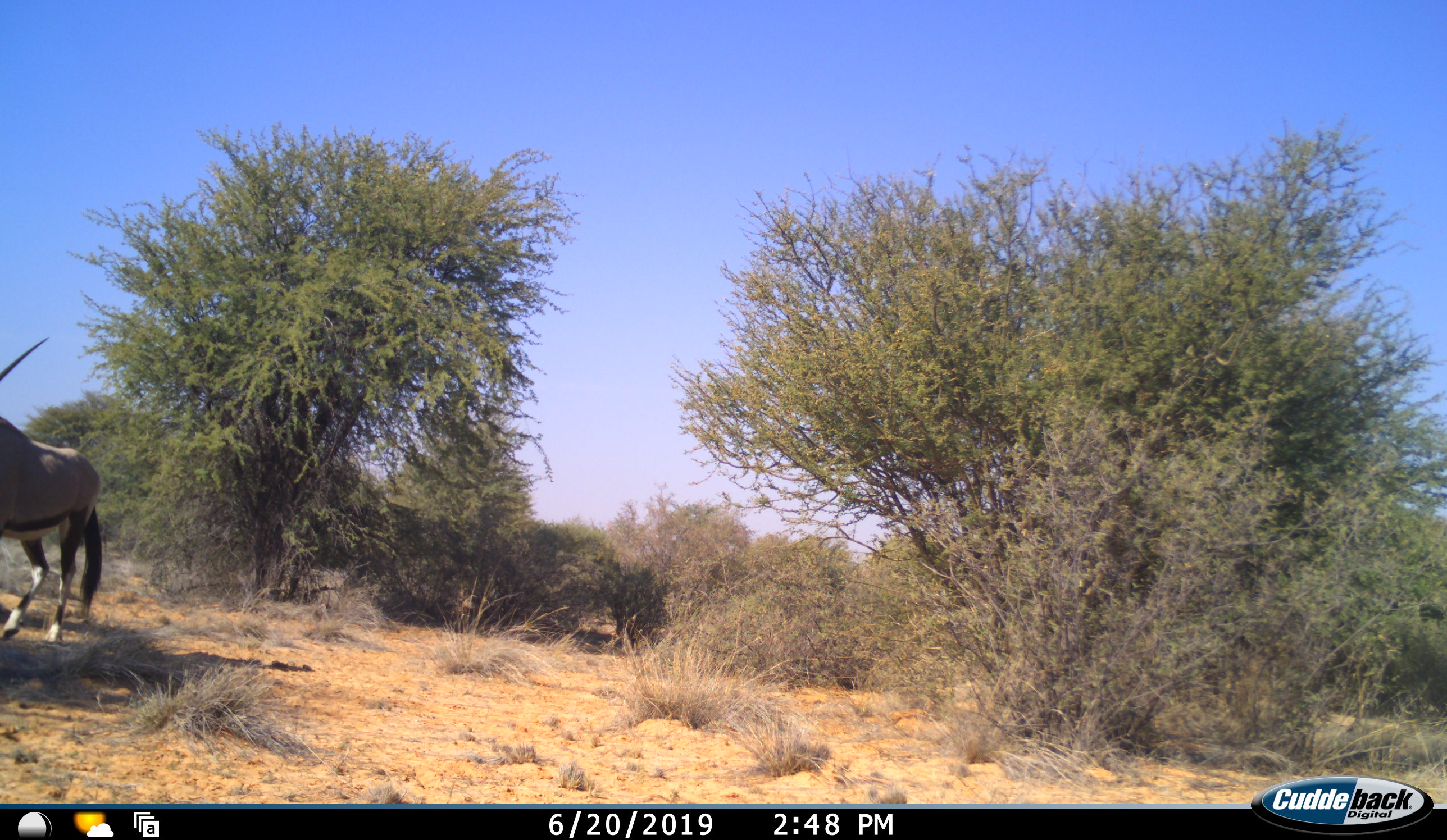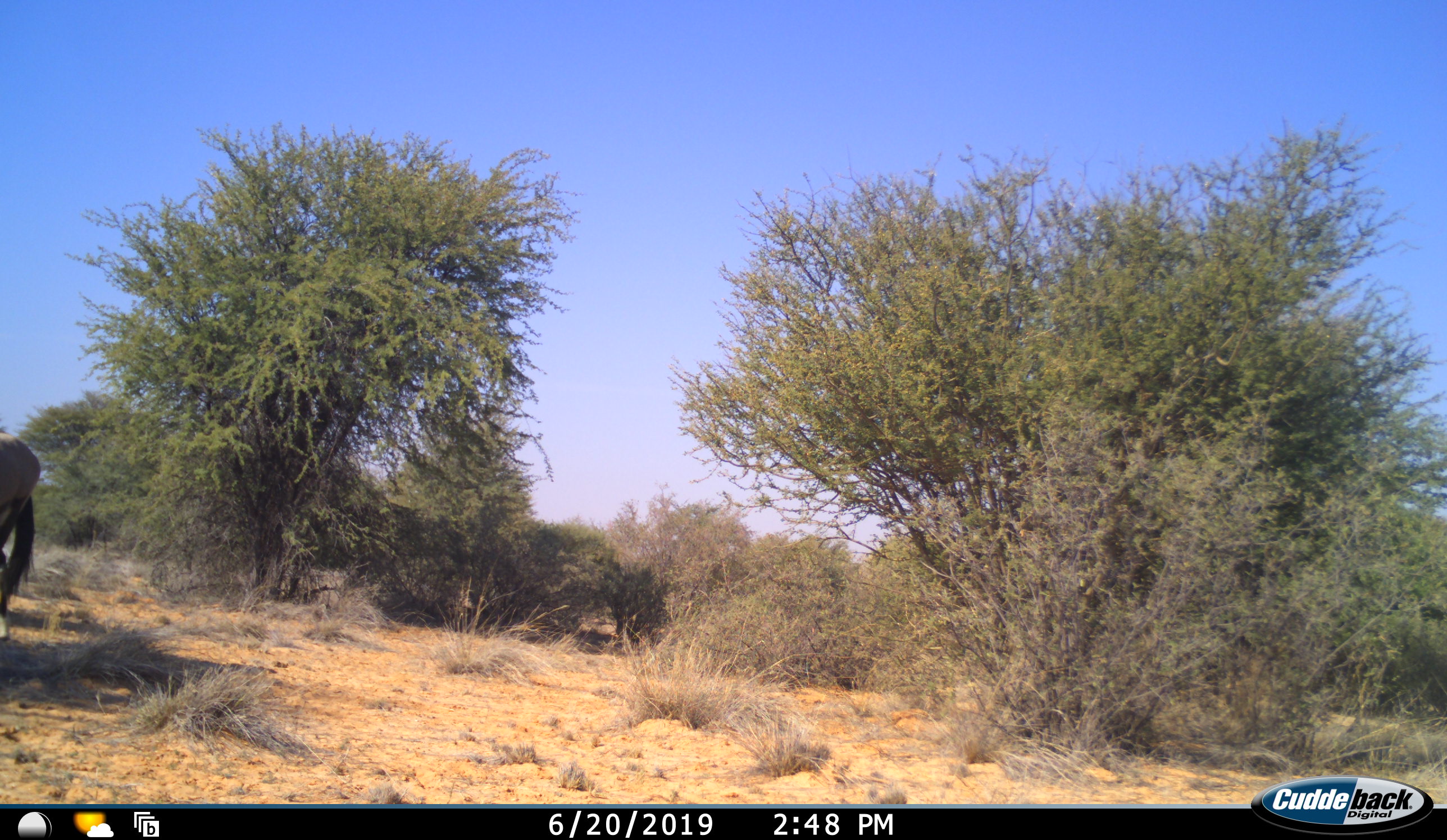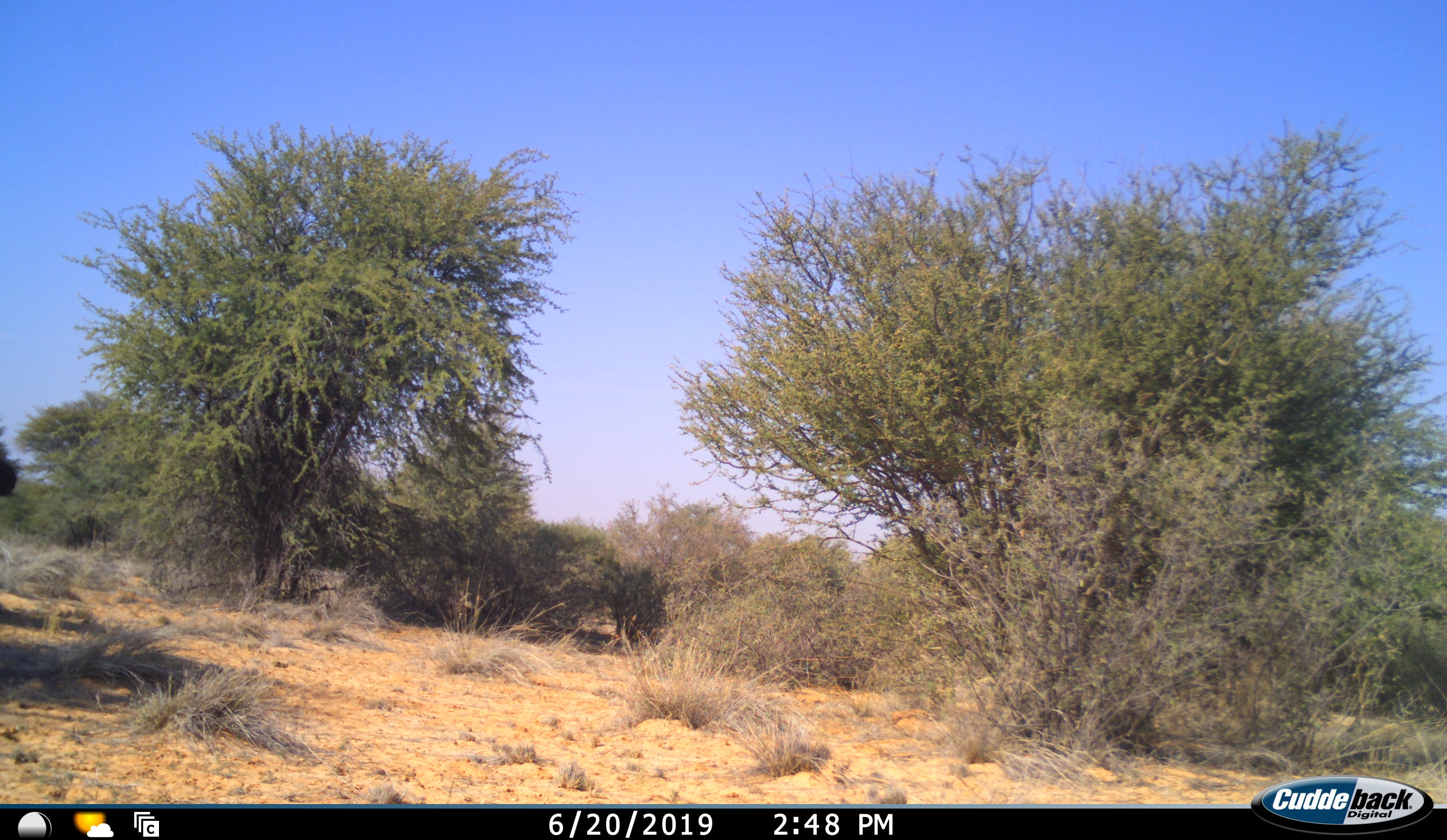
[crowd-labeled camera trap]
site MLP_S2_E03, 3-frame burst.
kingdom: Animalia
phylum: Chordata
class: Mammalia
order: Artiodactyla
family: Bovidae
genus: Oryx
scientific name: Oryx gazella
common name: gemsbok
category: oryx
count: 1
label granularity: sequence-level